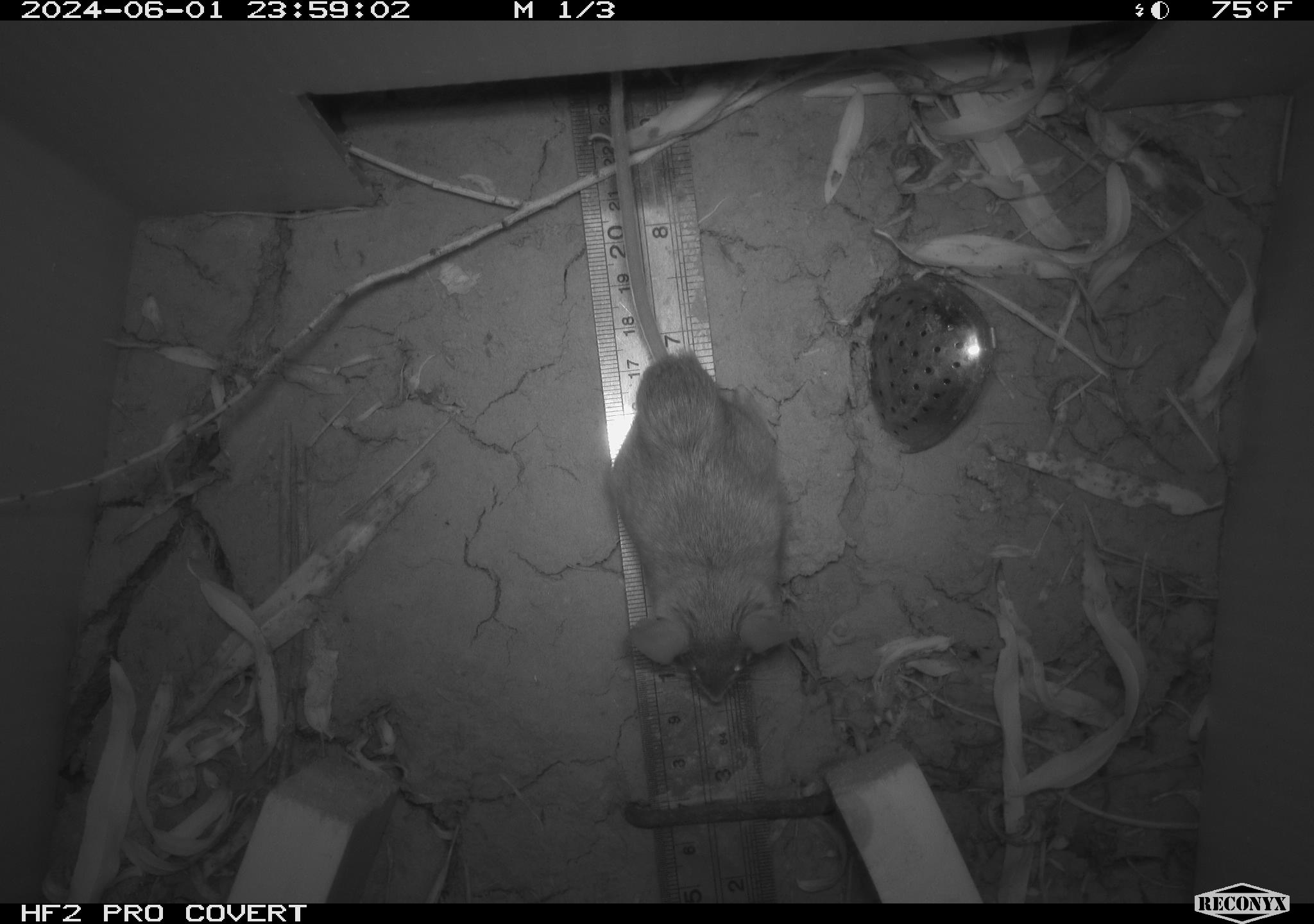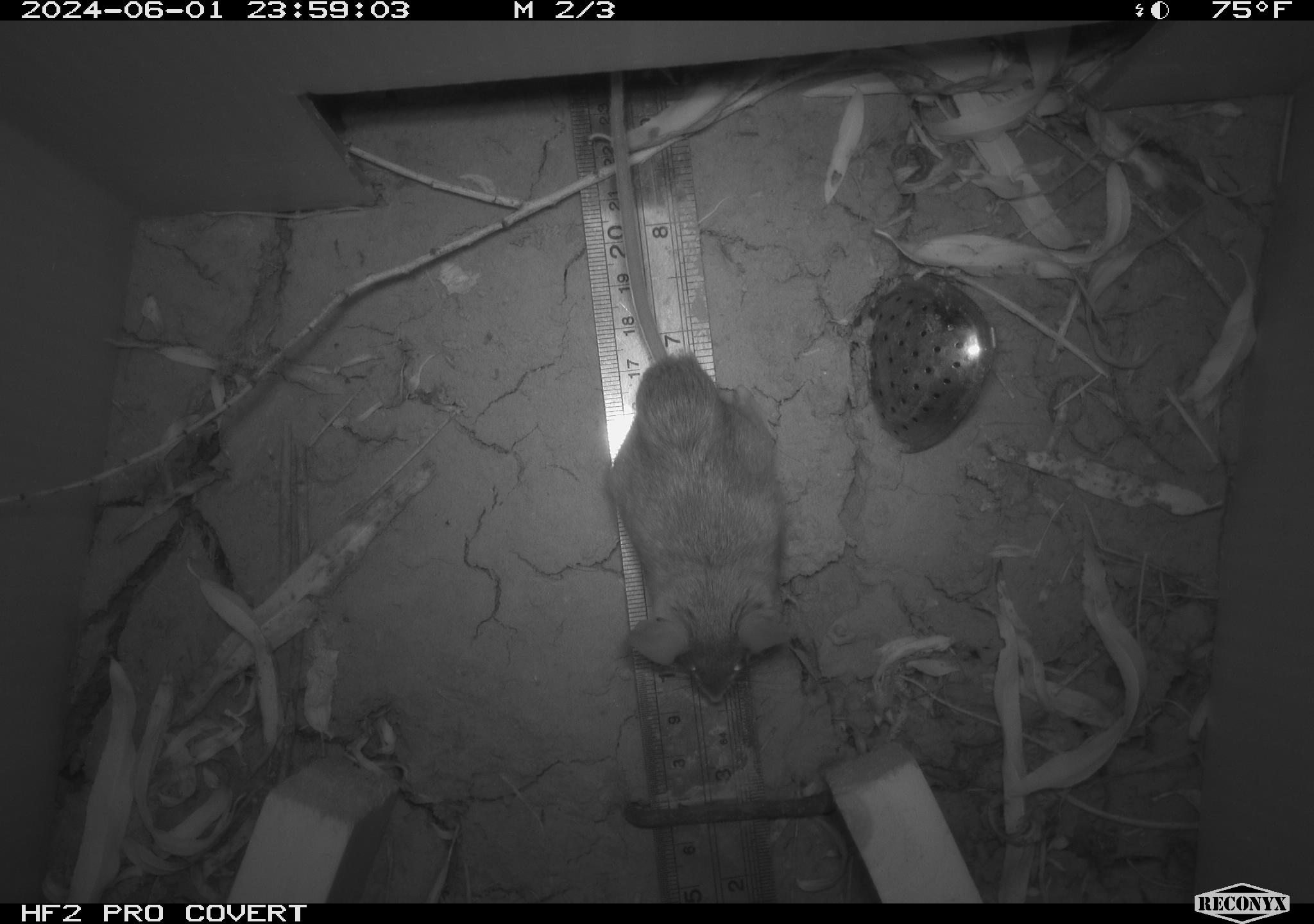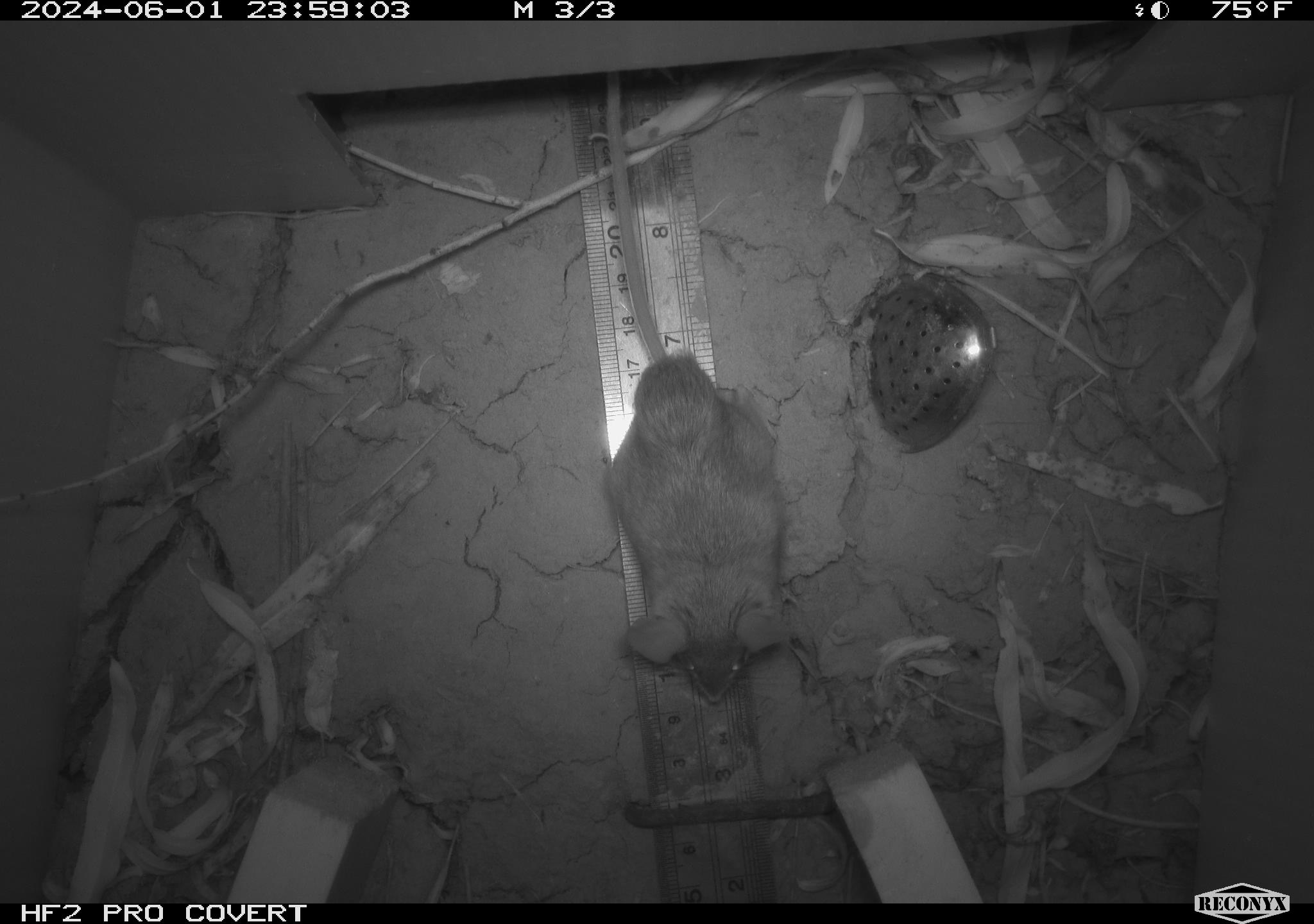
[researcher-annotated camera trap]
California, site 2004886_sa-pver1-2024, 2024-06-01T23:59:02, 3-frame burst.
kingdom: Animalia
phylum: Chordata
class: Mammalia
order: Rodentia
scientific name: Rodentia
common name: mouse species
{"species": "mouse species (Rodentia)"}